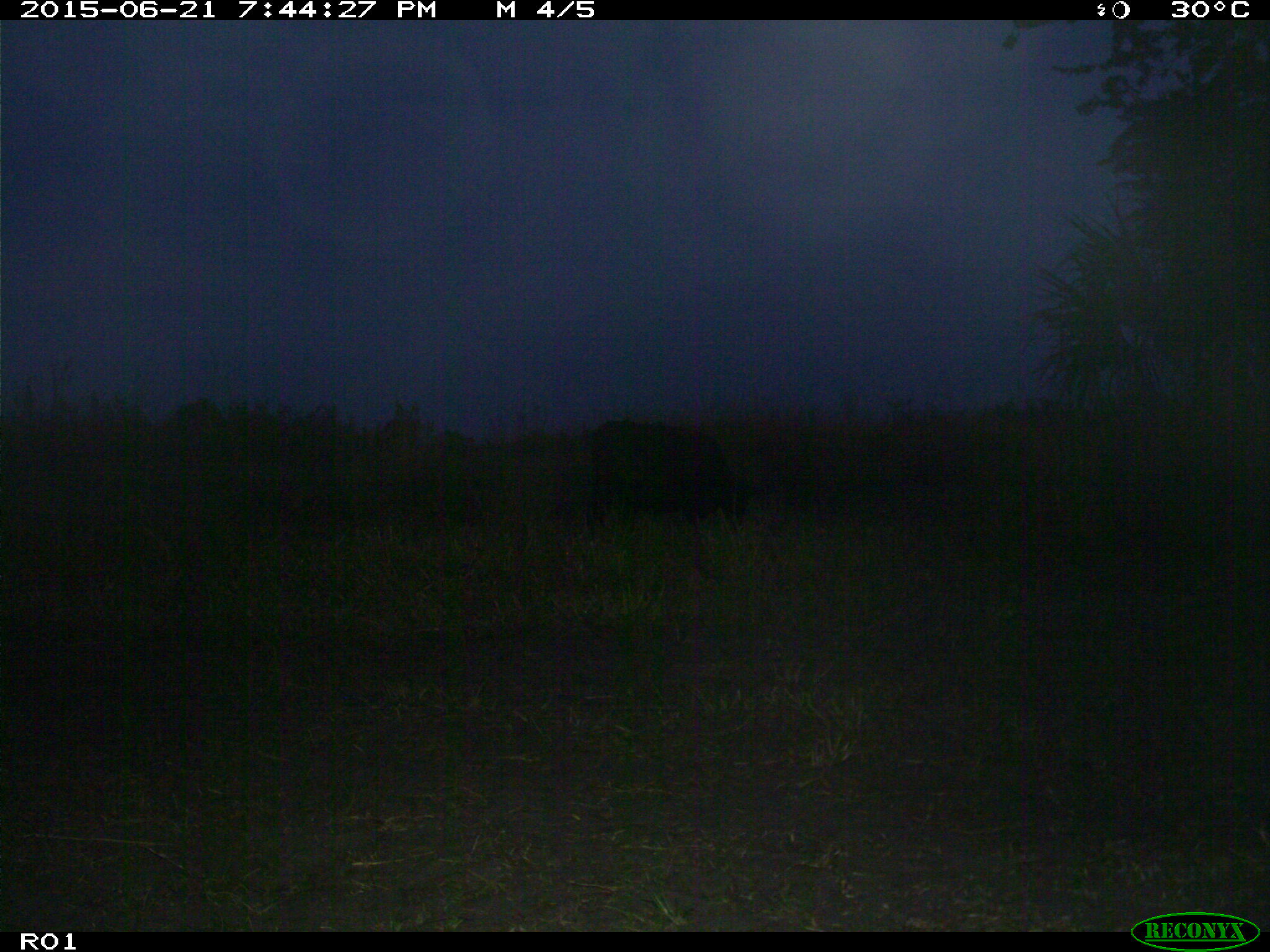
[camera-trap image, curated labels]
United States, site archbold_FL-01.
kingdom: Animalia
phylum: Chordata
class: Mammalia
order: Artiodactyla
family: Bovidae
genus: Bos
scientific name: Bos taurus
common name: domestic cow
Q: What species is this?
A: Bos taurus (domestic cow).